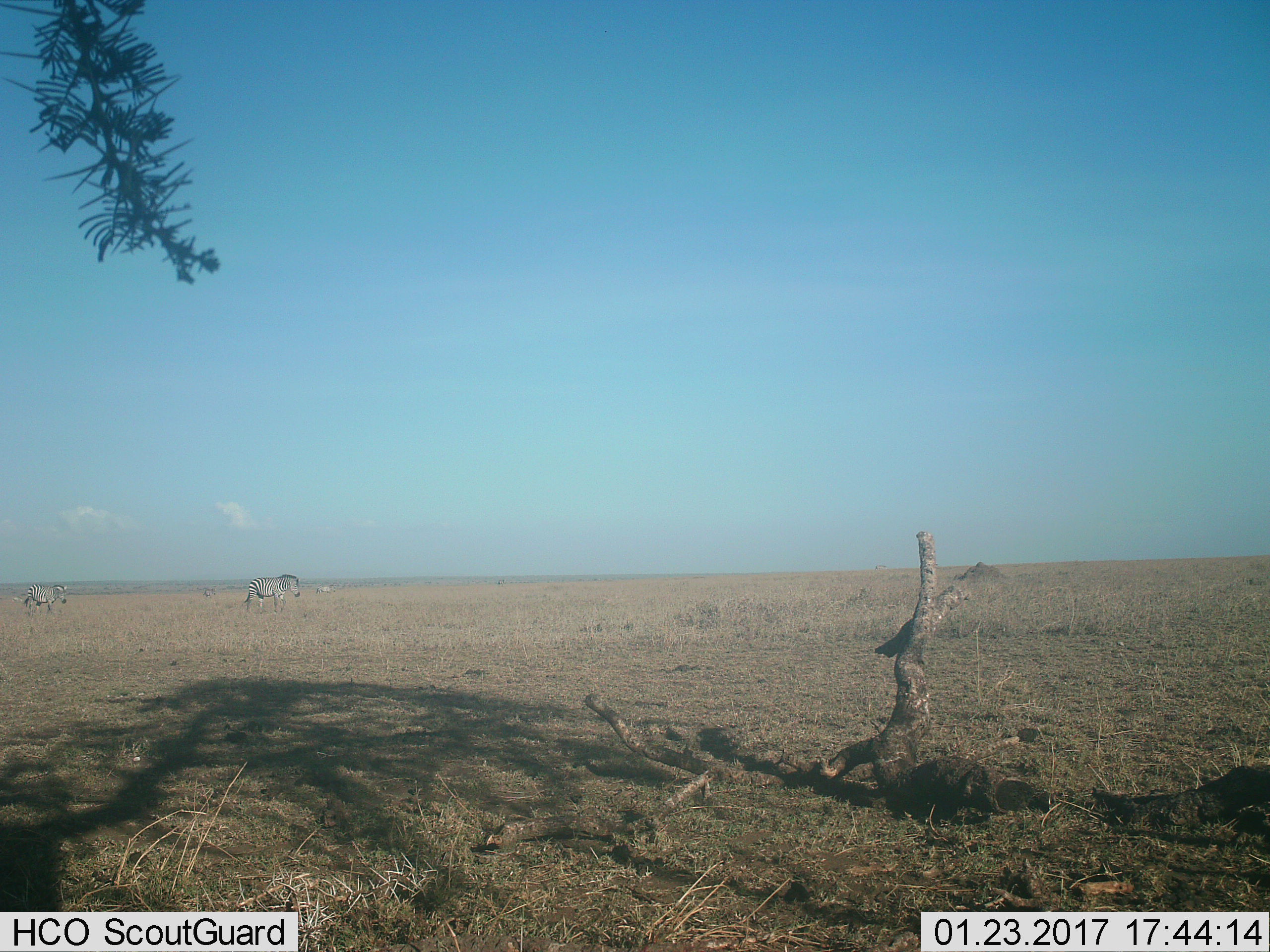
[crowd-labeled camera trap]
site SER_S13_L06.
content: unidentified animal